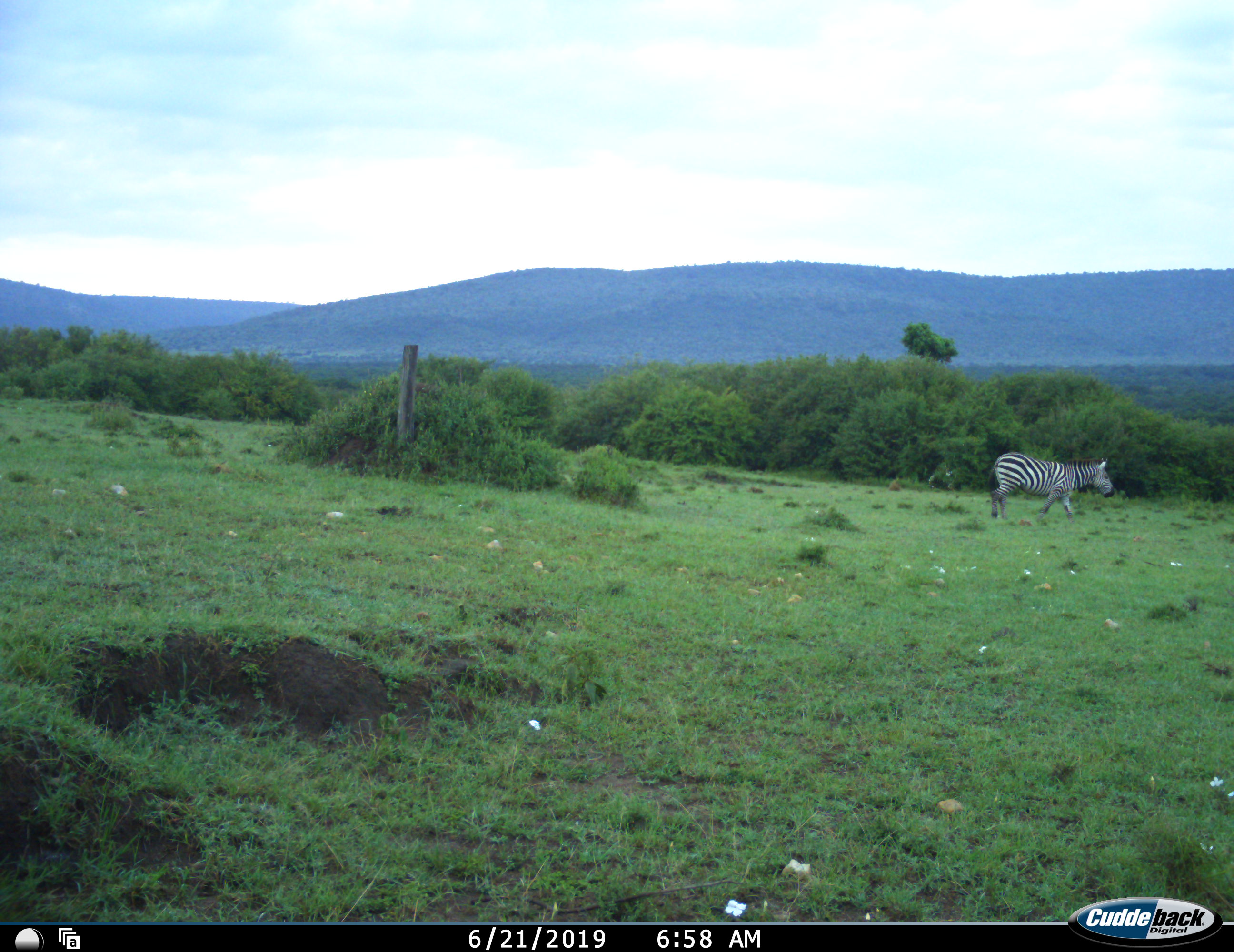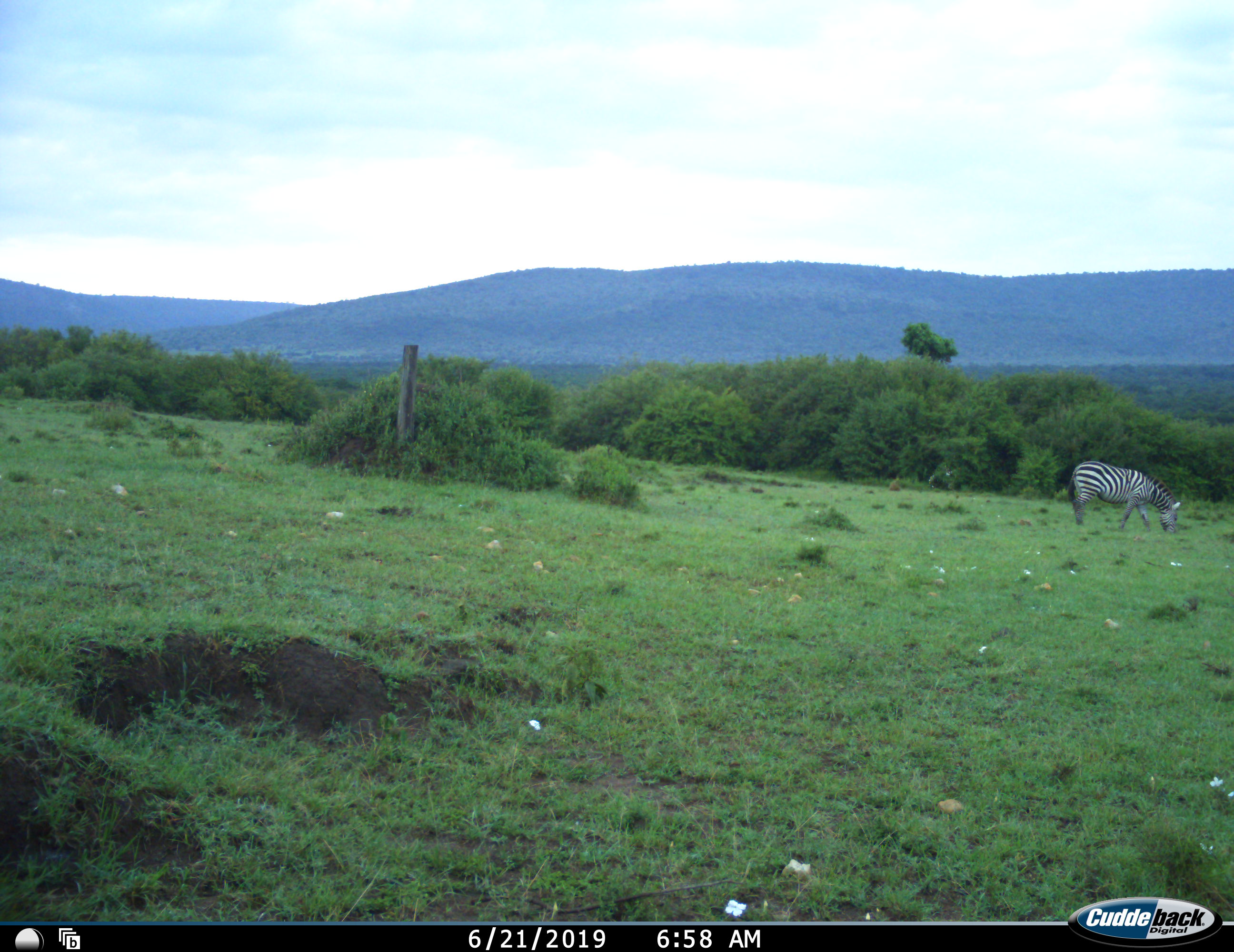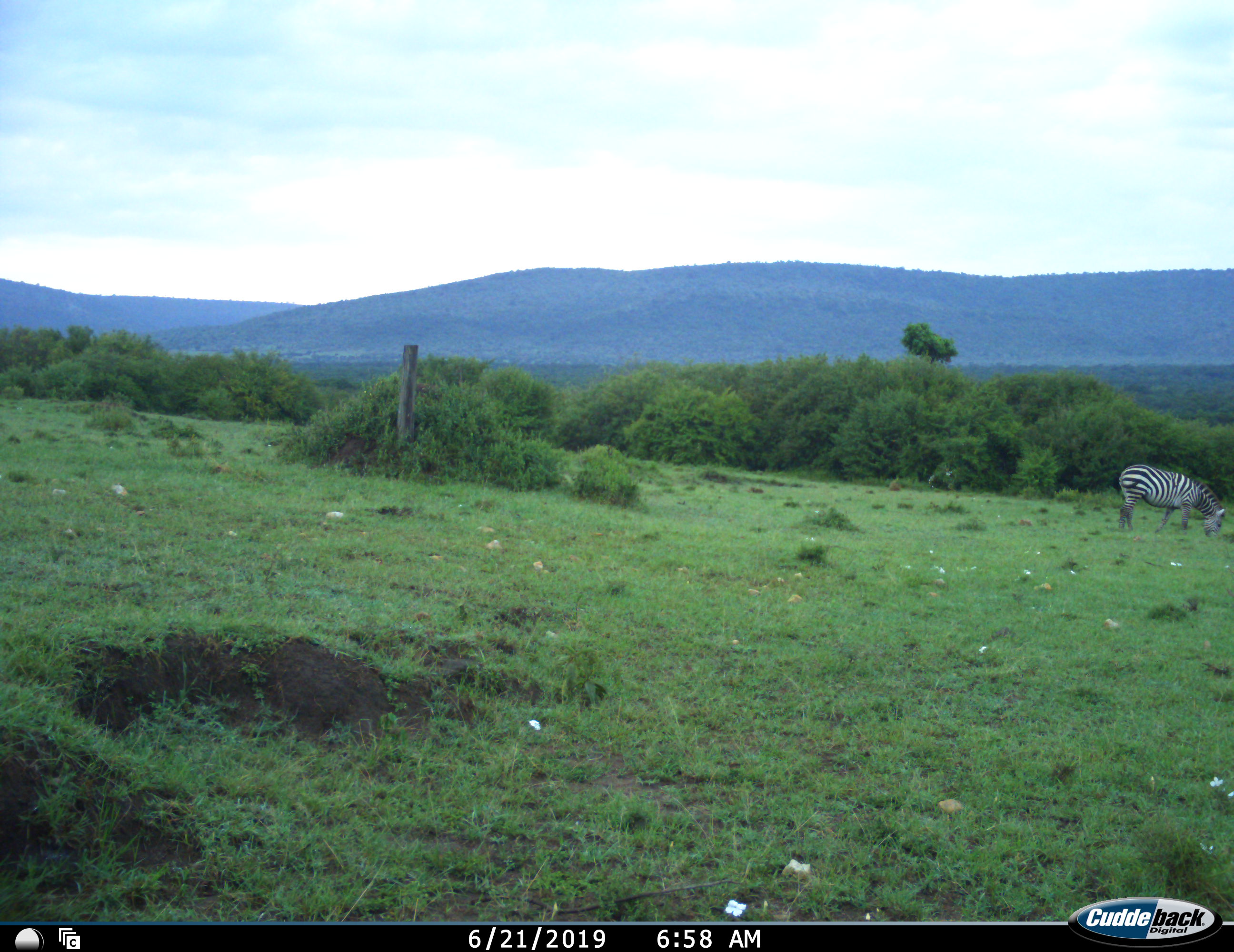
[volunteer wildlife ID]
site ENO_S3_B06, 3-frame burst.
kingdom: Animalia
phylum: Chordata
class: Mammalia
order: Perissodactyla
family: Equidae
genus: Equus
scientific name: Equus quagga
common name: plains zebra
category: zebraplains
Zebraplains (plains zebra) (Equus quagga), count 1. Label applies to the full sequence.